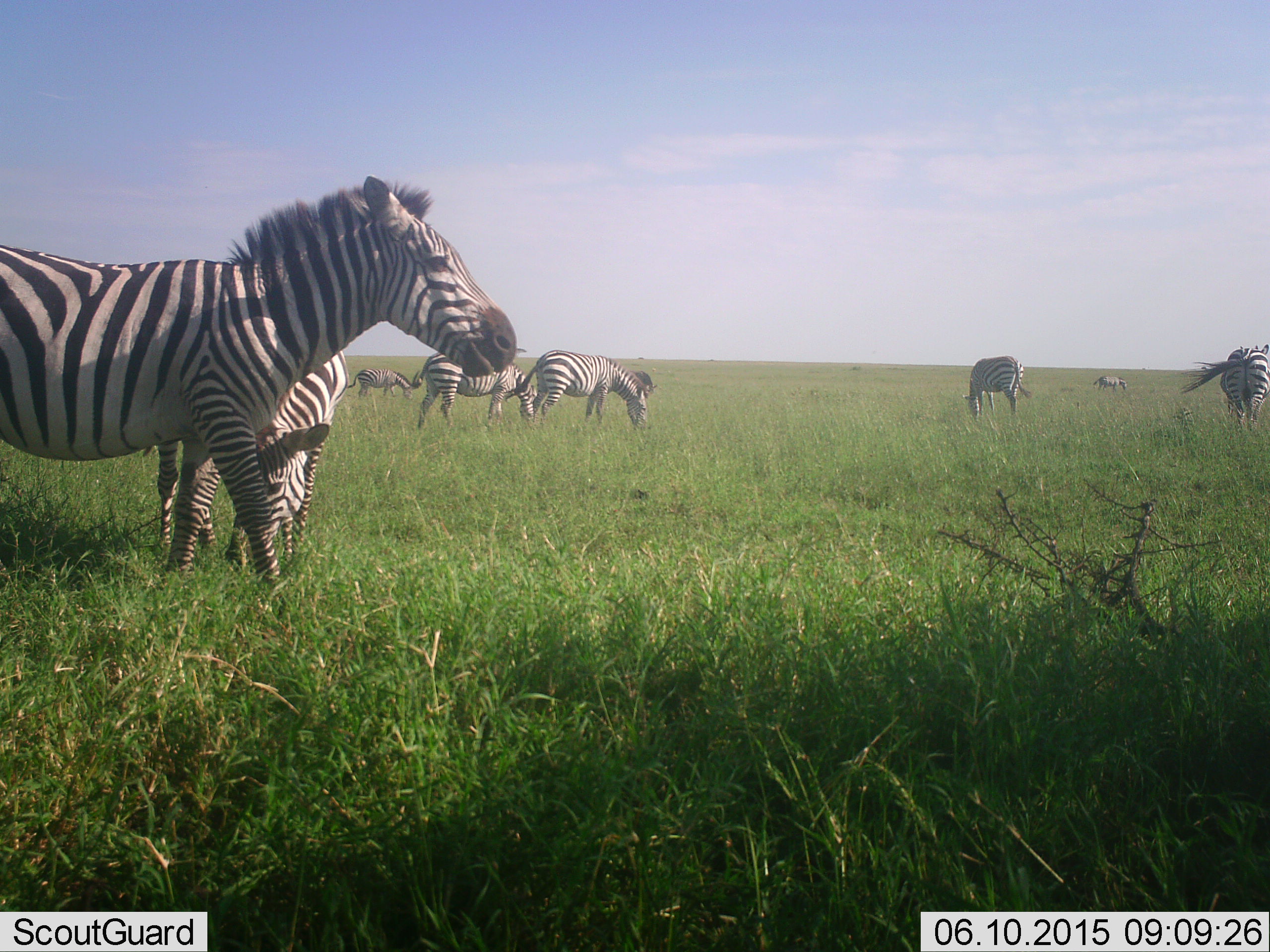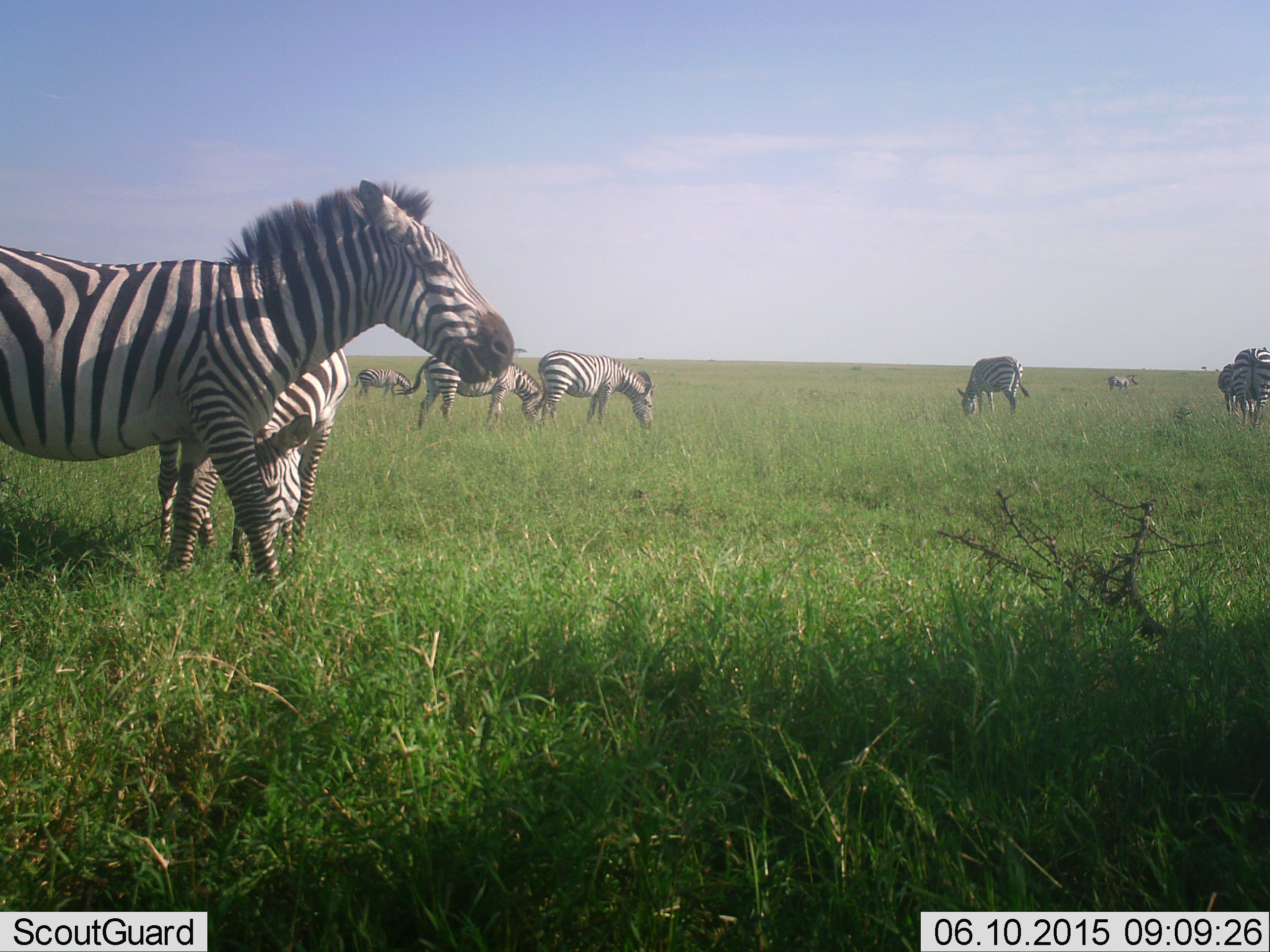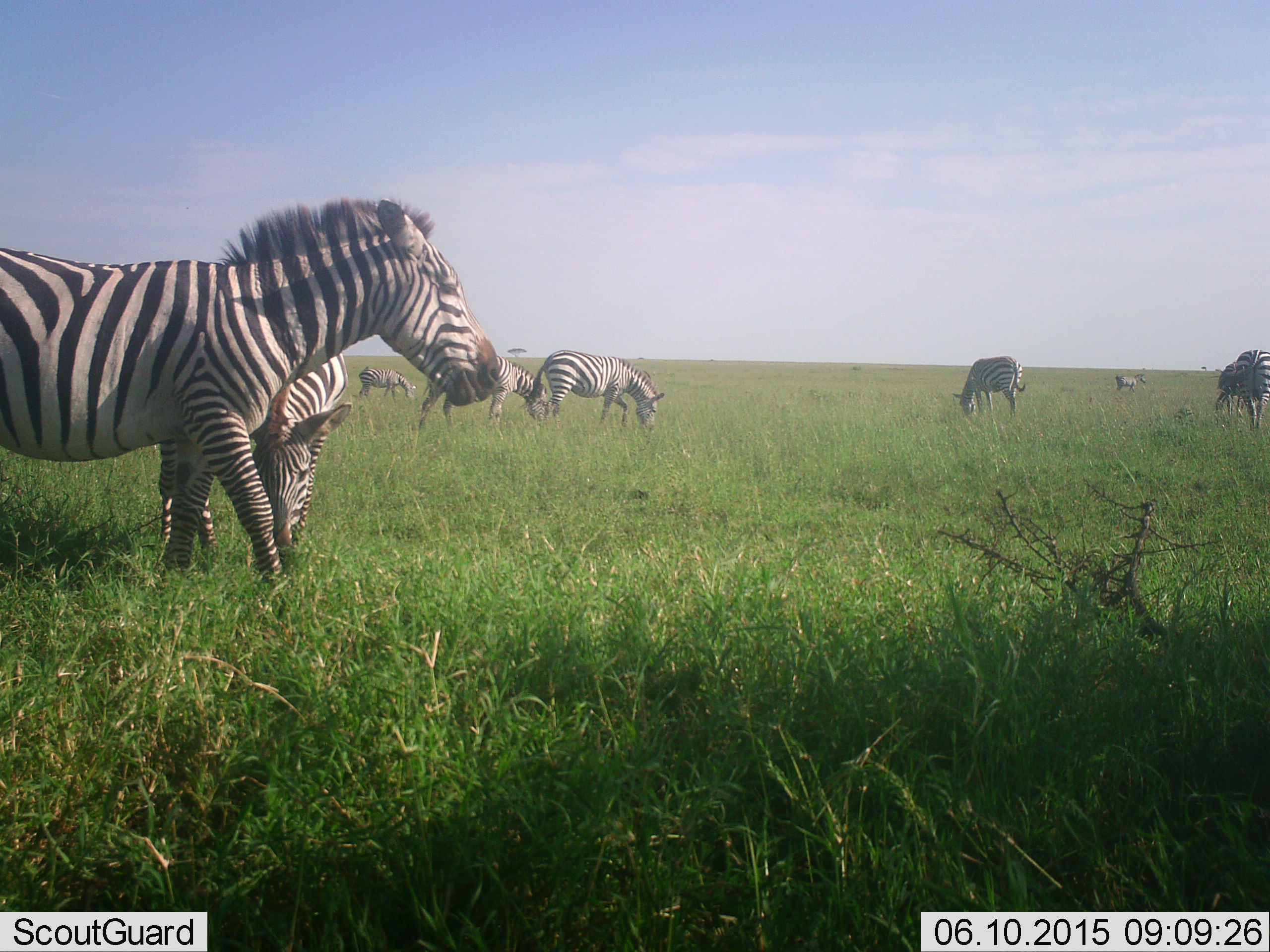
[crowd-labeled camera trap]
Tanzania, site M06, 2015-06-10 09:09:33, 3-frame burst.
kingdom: Animalia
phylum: Chordata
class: Mammalia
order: Perissodactyla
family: Equidae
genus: Equus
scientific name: Equus quagga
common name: plains zebra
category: zebra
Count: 9.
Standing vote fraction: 90%.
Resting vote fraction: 10%.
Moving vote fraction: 40%.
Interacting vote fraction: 10%.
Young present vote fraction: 10%.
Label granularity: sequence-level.